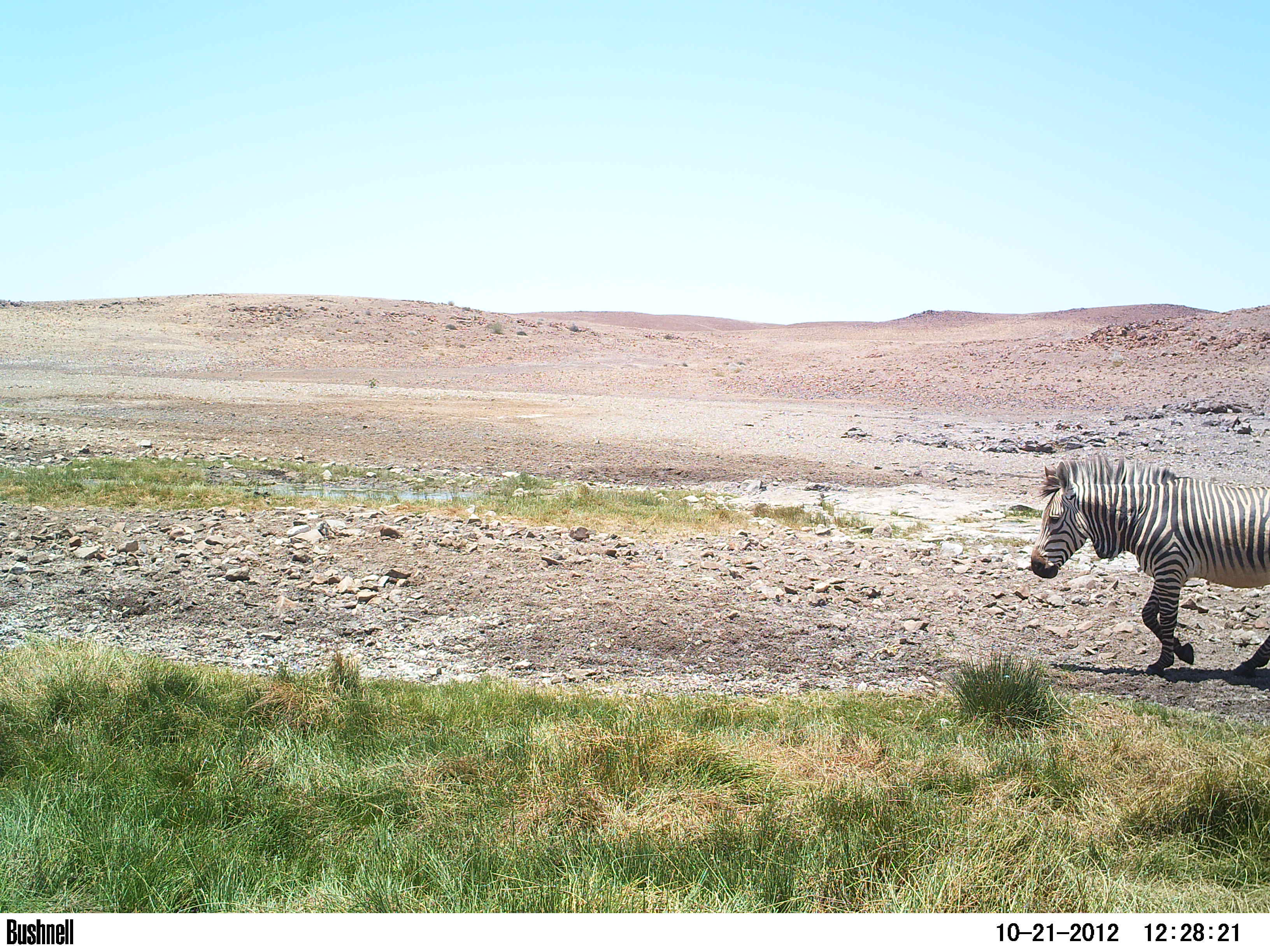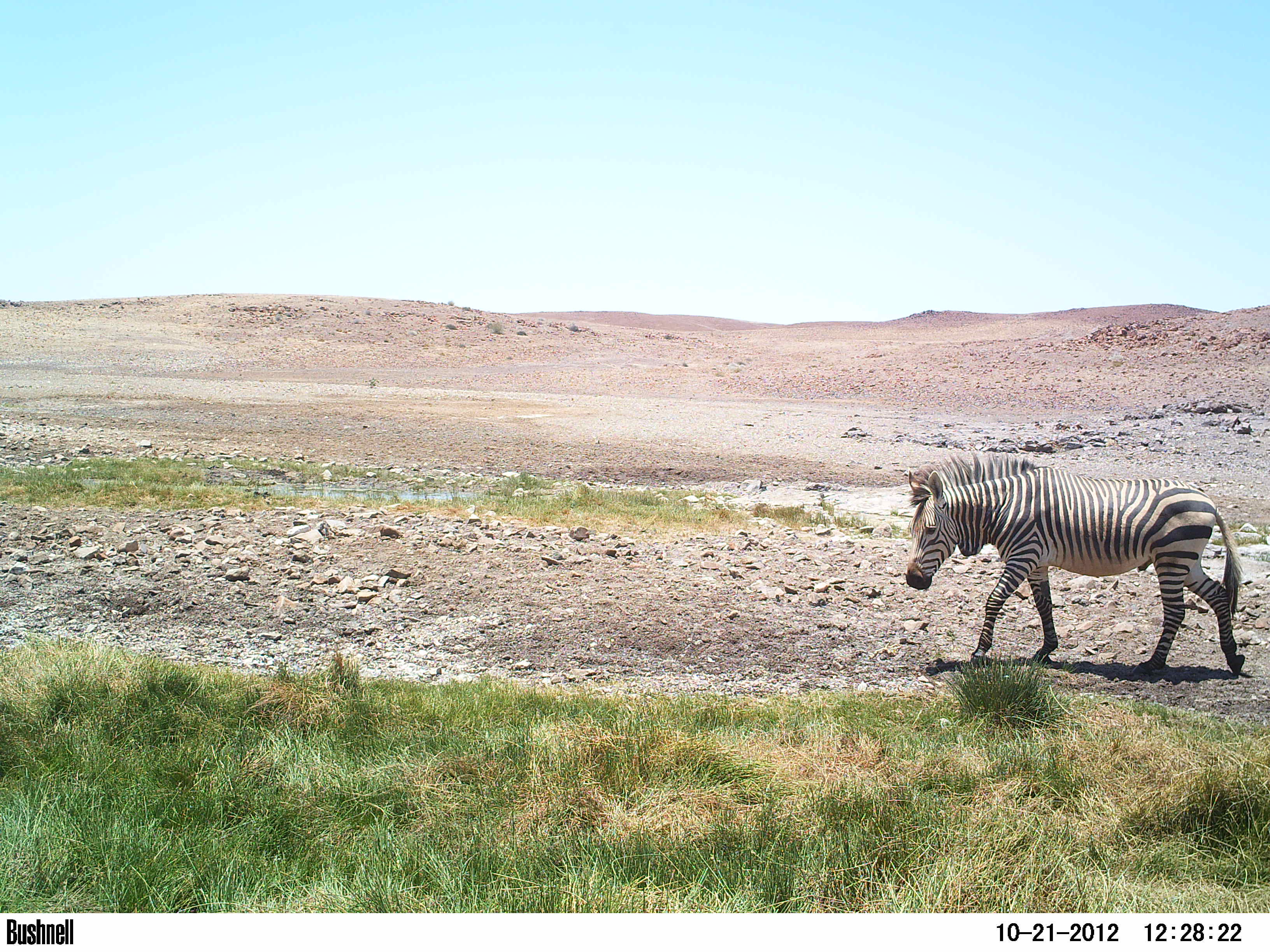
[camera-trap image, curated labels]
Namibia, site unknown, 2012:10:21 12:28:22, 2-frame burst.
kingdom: Animalia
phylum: Chordata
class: Mammalia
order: Perissodactyla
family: Equidae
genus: Equus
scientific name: Equus zebra hartmannae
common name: hartmann's mountain zebra